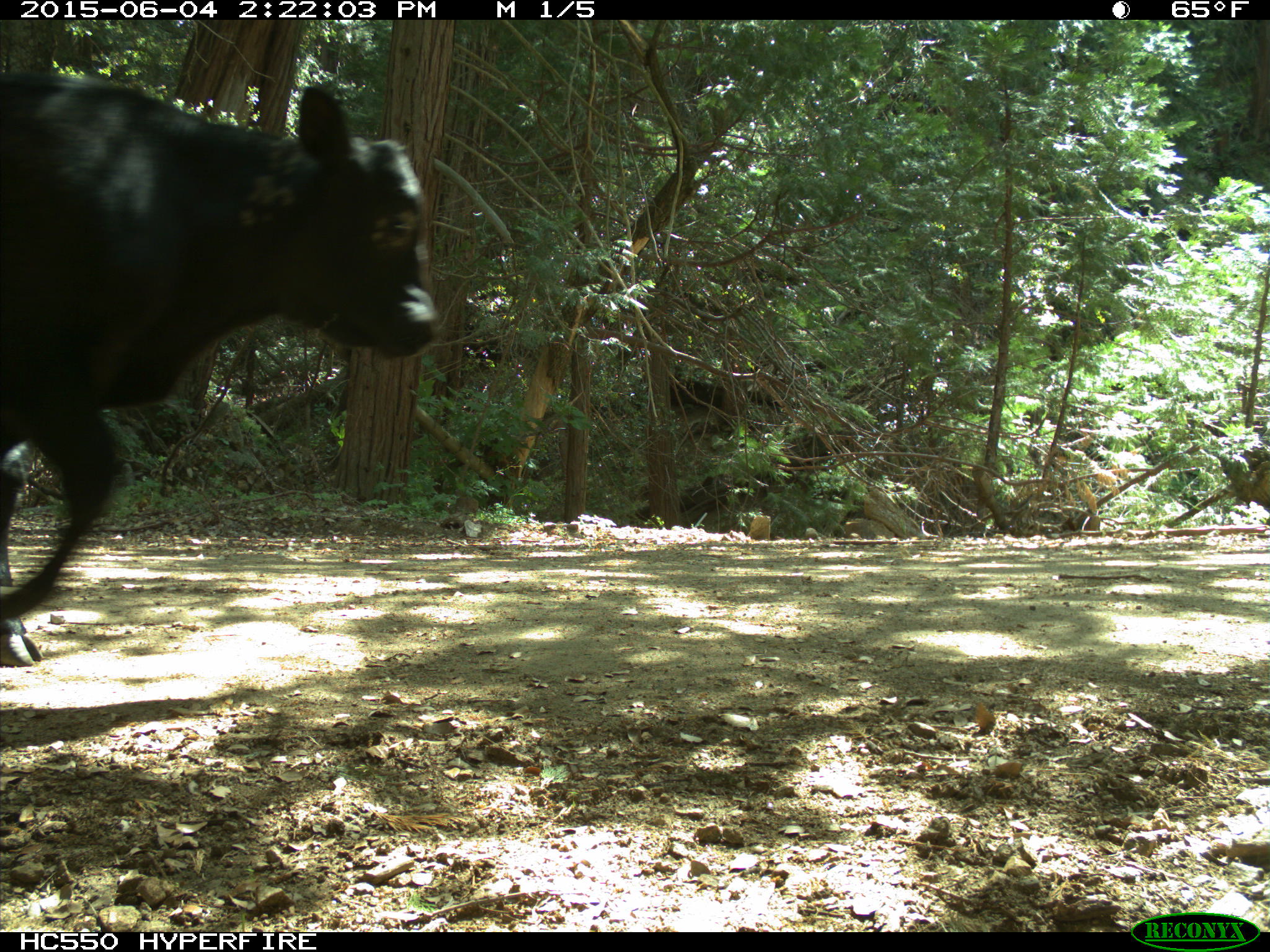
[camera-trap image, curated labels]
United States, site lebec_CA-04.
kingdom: Animalia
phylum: Chordata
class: Mammalia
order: Artiodactyla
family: Bovidae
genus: Bos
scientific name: Bos taurus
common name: domestic cow